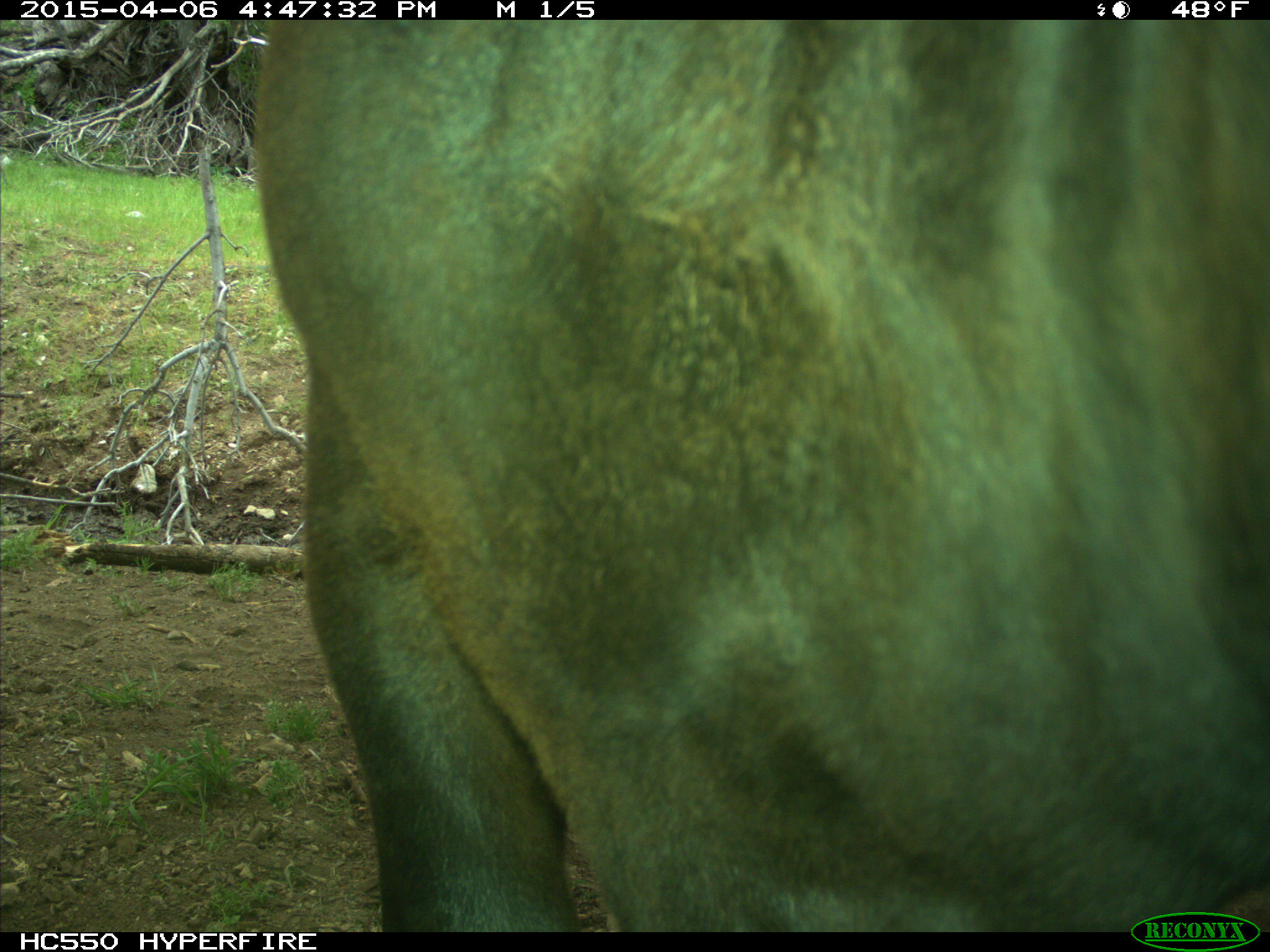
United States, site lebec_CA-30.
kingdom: Animalia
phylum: Chordata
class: Mammalia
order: Artiodactyla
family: Bovidae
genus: Bos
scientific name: Bos taurus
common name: domestic cow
Bos taurus (domestic cow).